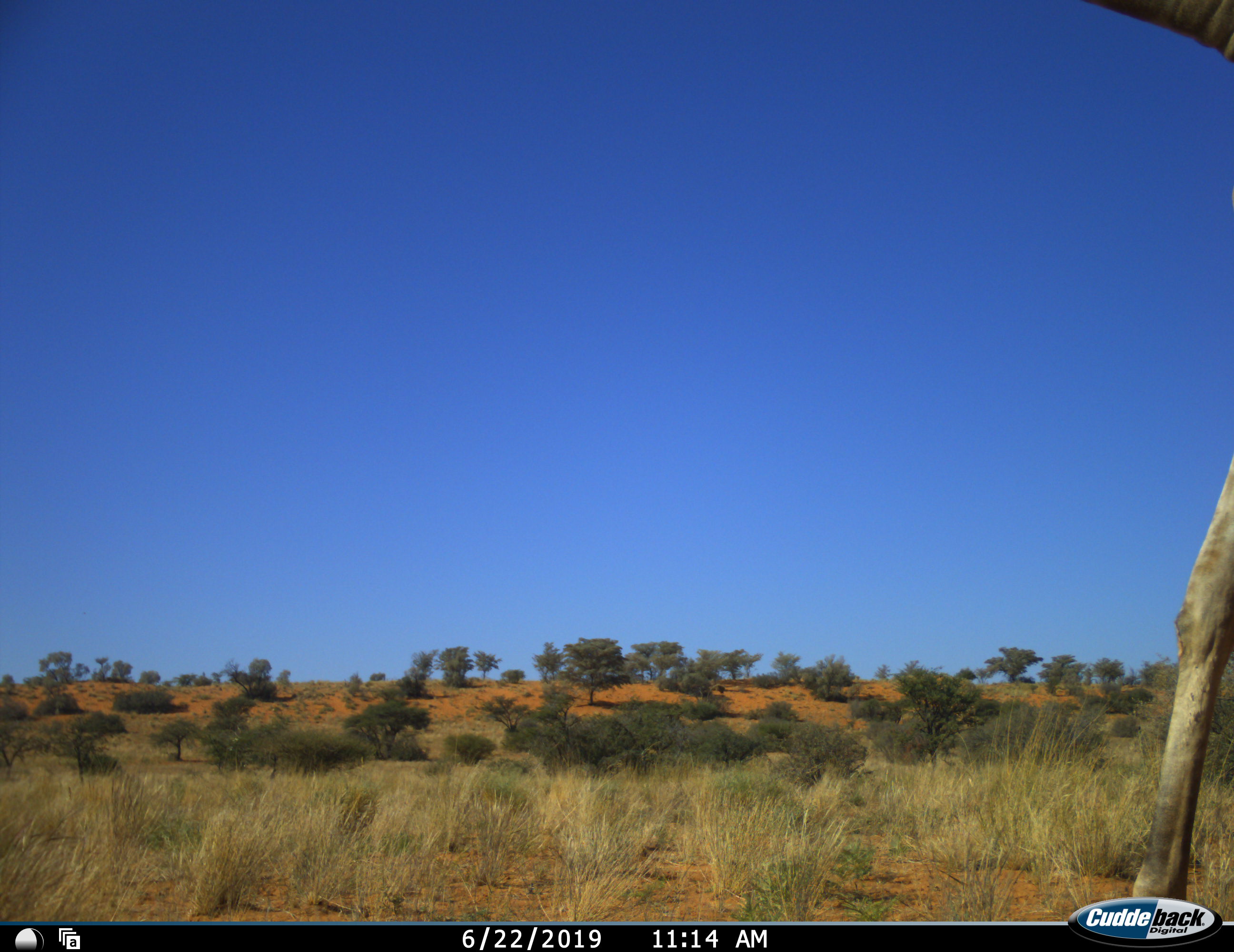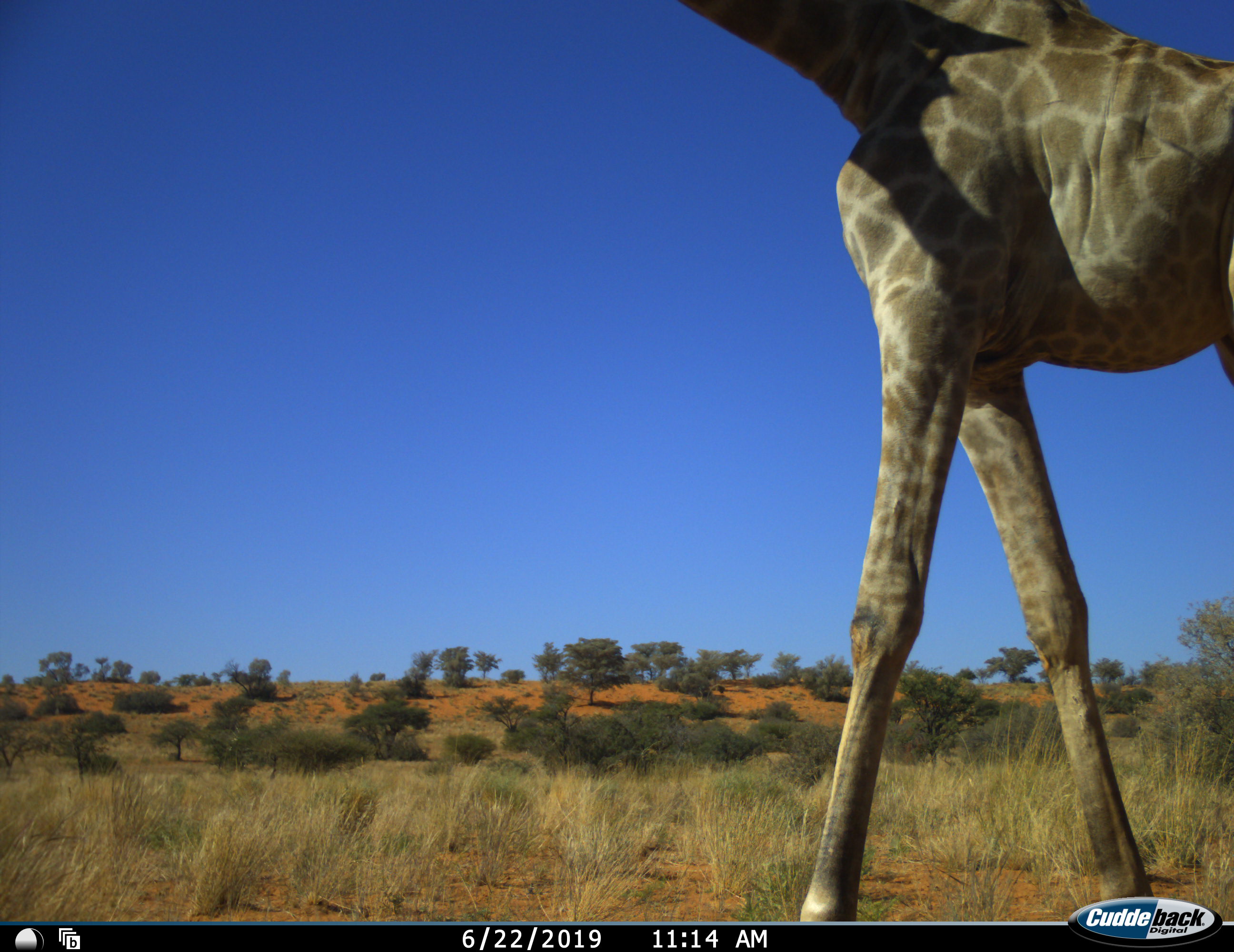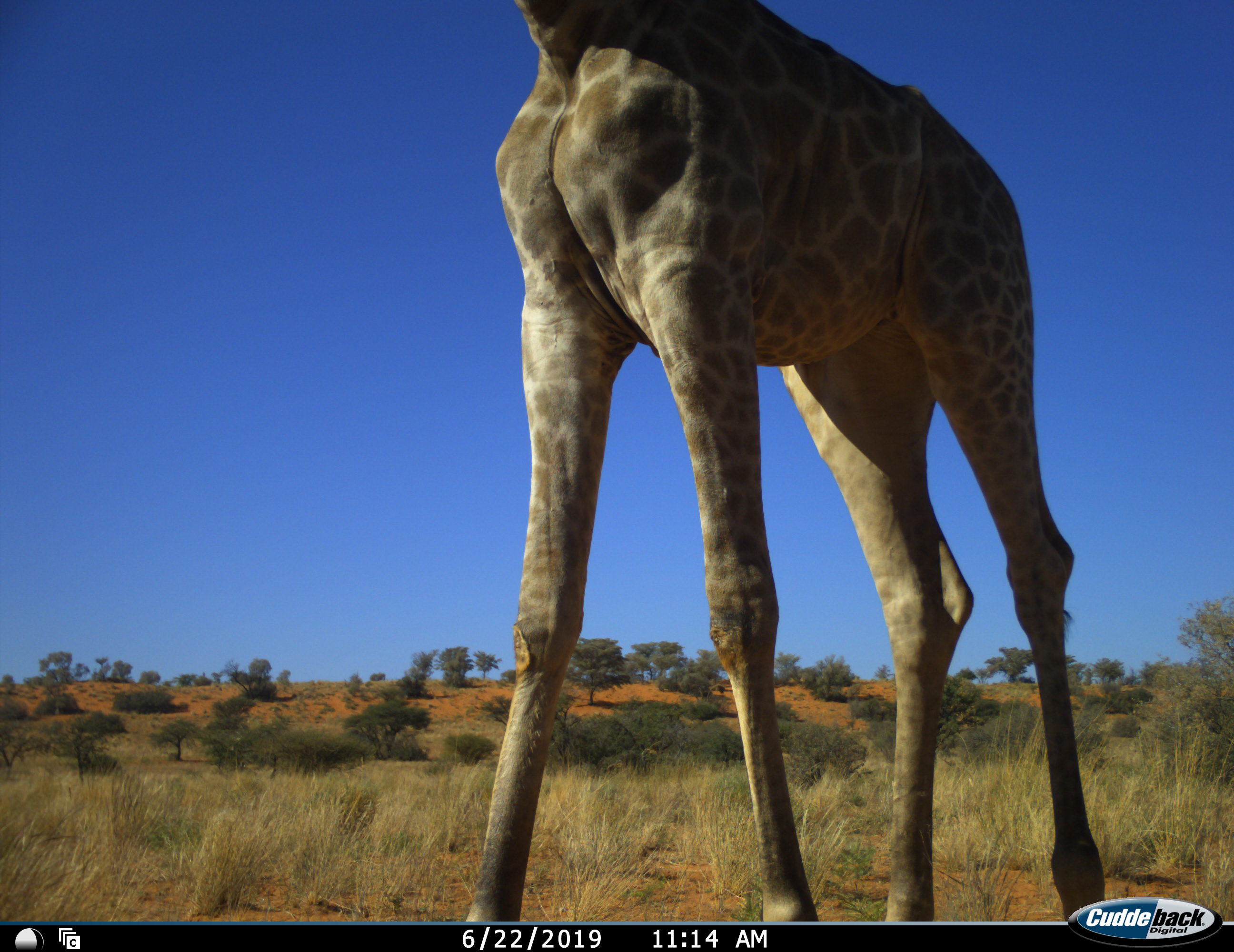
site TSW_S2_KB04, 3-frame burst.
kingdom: Animalia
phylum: Chordata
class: Mammalia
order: Artiodactyla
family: Giraffidae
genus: Giraffa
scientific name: Giraffa camelopardalis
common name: giraffe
Giraffe (Giraffa camelopardalis), count 1. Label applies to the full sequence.